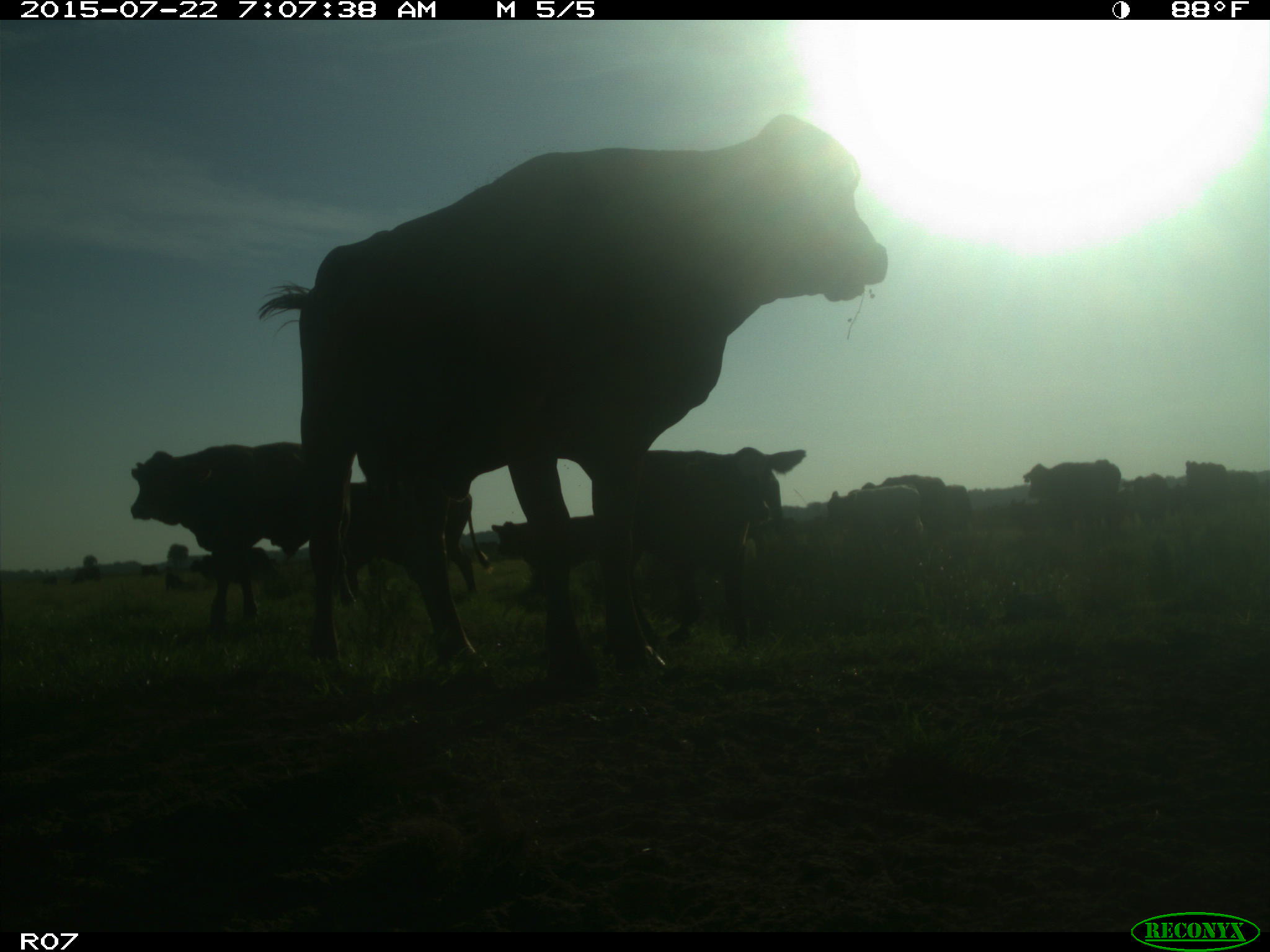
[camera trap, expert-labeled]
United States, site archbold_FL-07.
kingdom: Animalia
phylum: Chordata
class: Mammalia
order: Carnivora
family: Procyonidae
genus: Procyon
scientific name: Procyon lotor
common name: common raccoon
Procyon lotor (common raccoon).